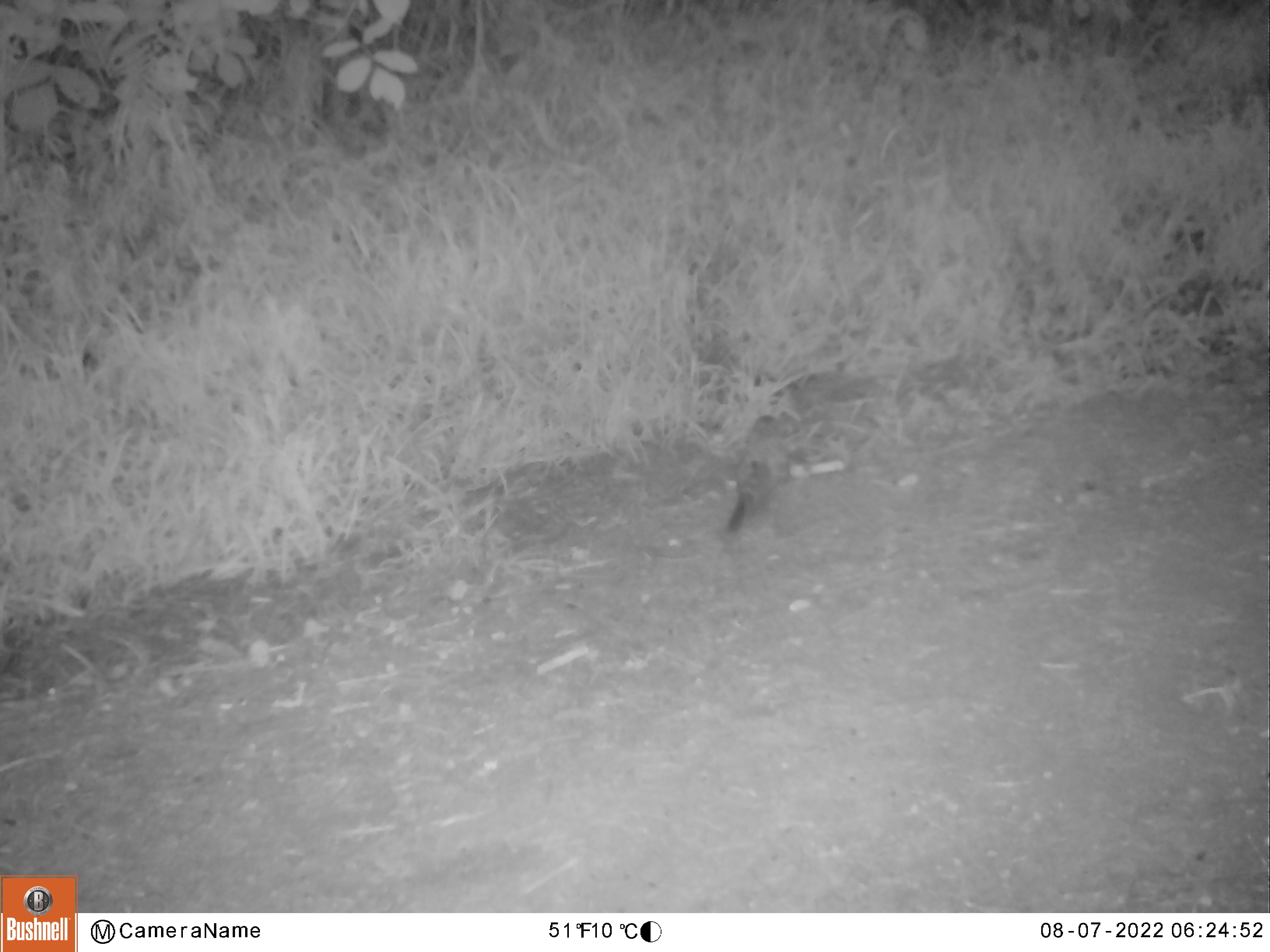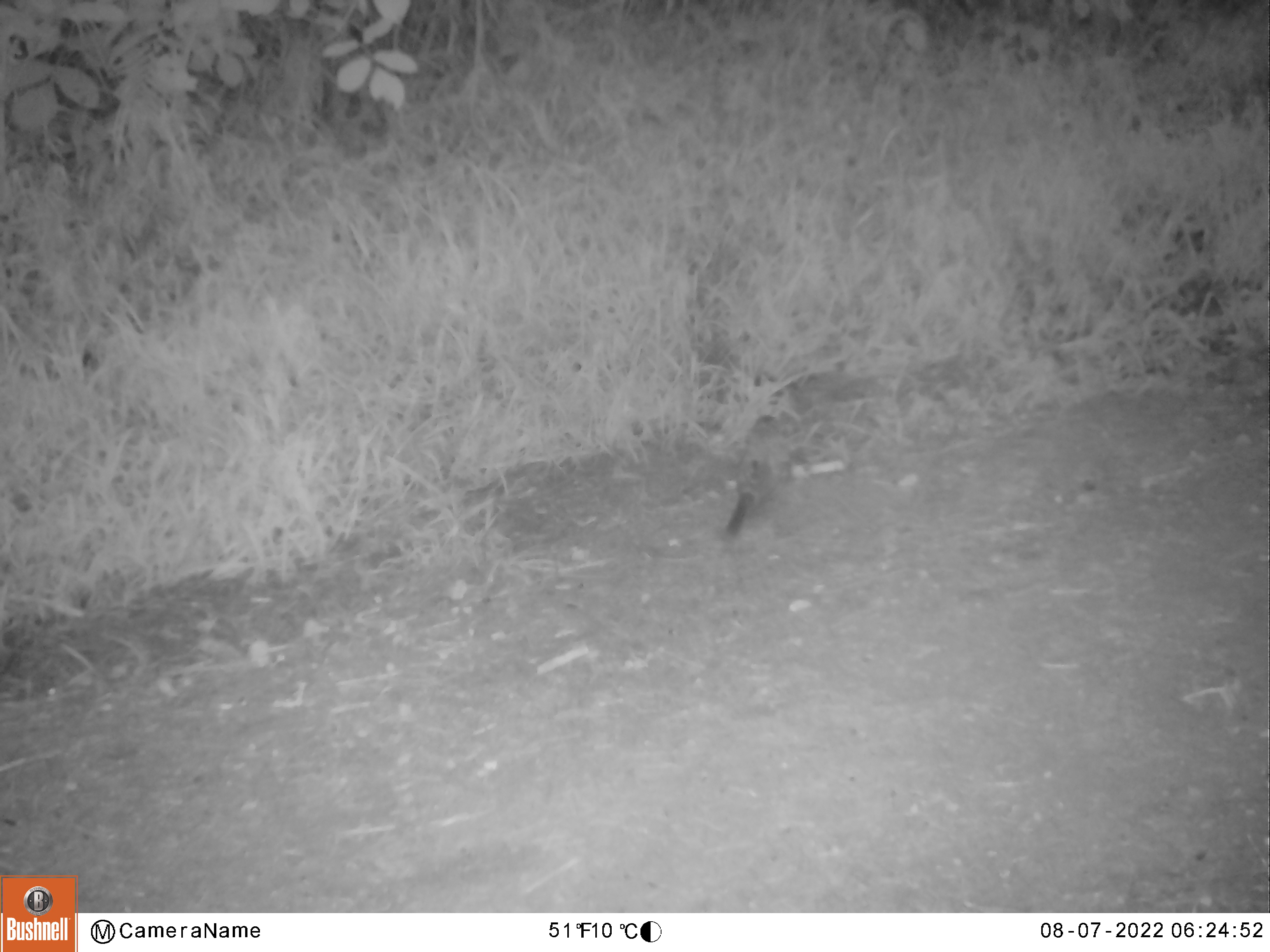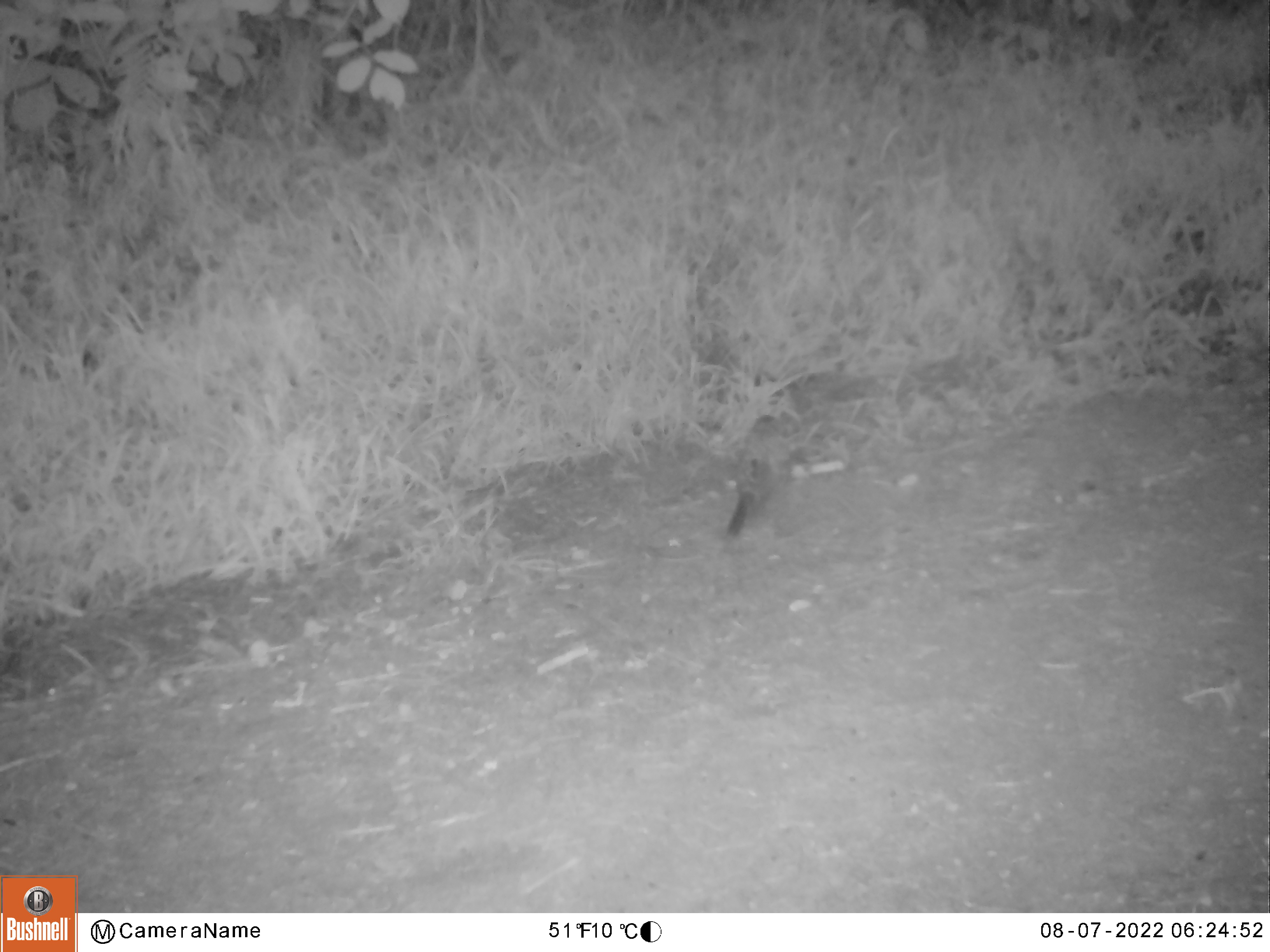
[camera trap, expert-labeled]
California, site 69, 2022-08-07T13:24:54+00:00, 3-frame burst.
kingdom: Animalia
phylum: Chordata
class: Aves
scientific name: Aves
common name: bird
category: unknown bird